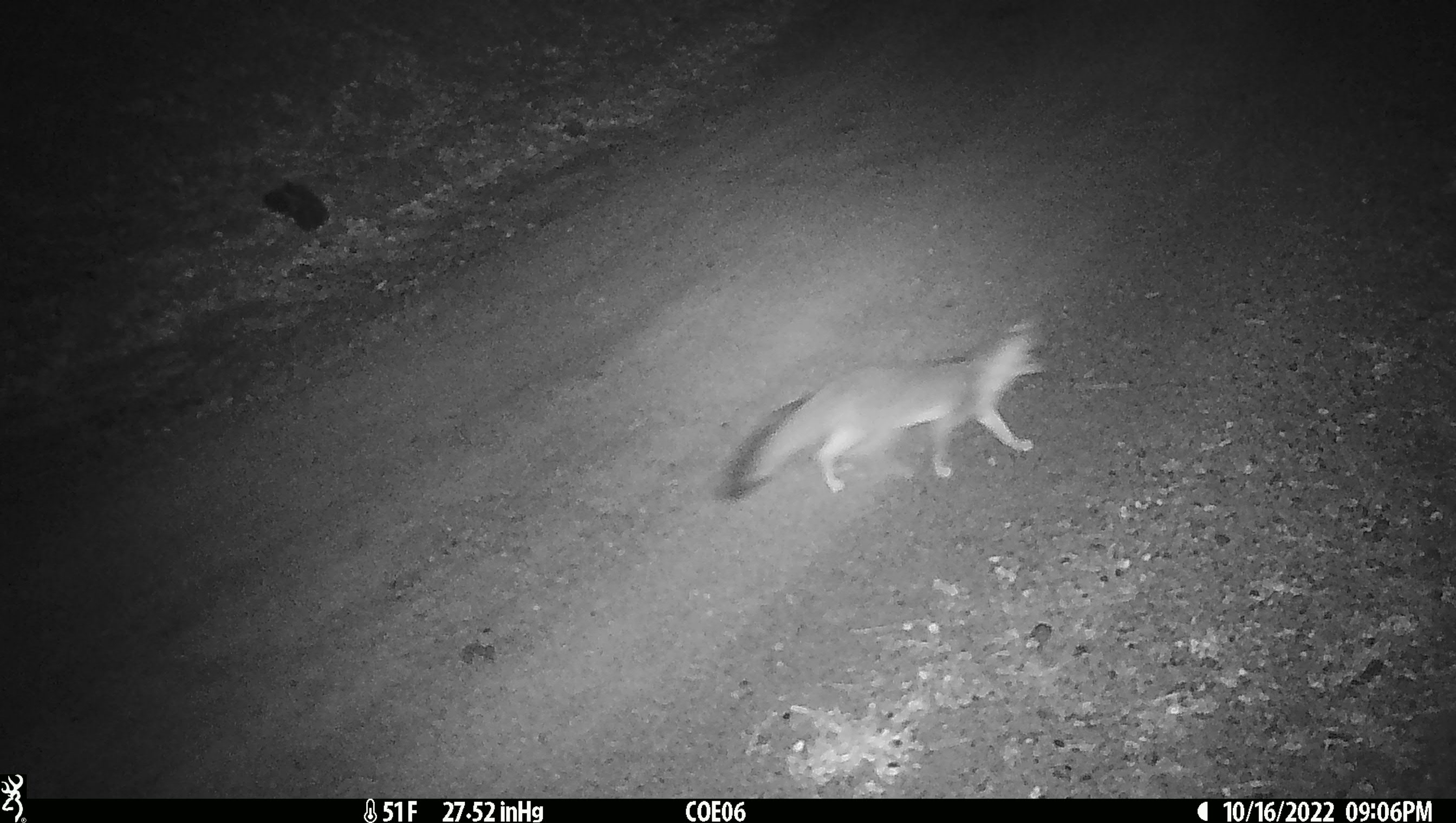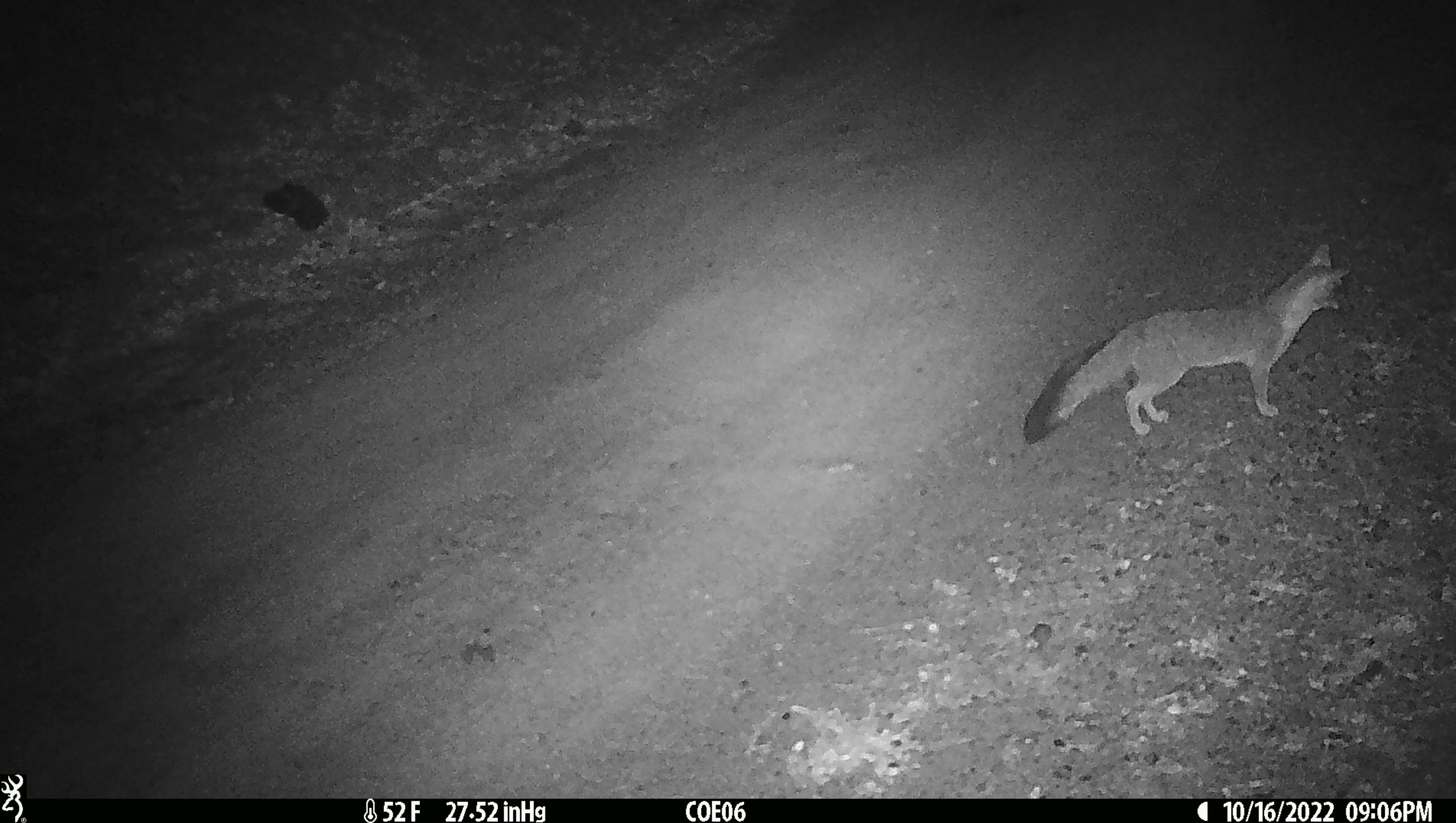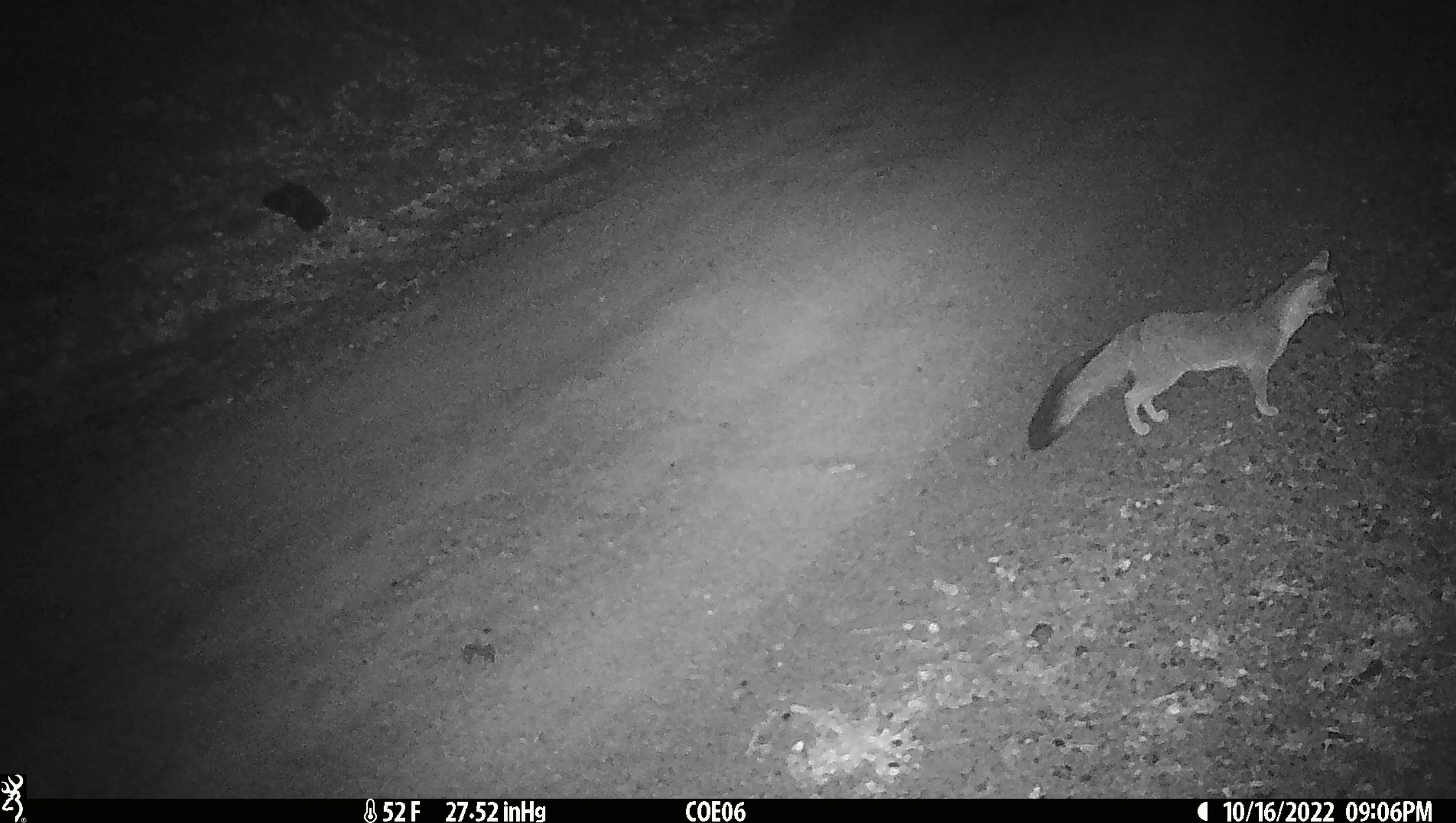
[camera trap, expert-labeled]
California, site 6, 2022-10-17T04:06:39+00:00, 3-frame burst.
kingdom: Animalia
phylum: Chordata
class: Mammalia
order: Carnivora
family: Canidae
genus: Urocyon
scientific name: Urocyon cinereoargenteus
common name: gray fox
Gray fox (Urocyon cinereoargenteus).